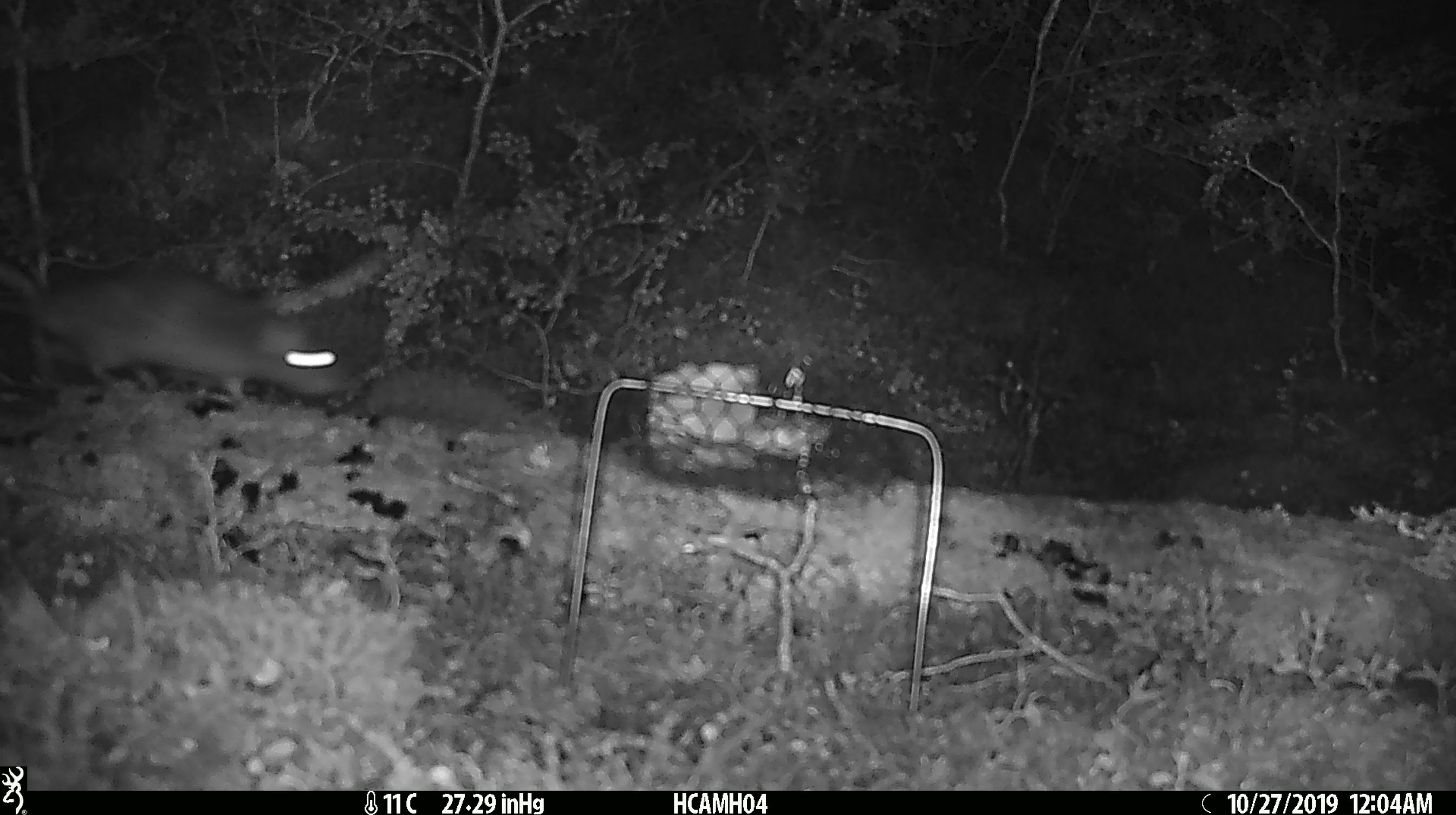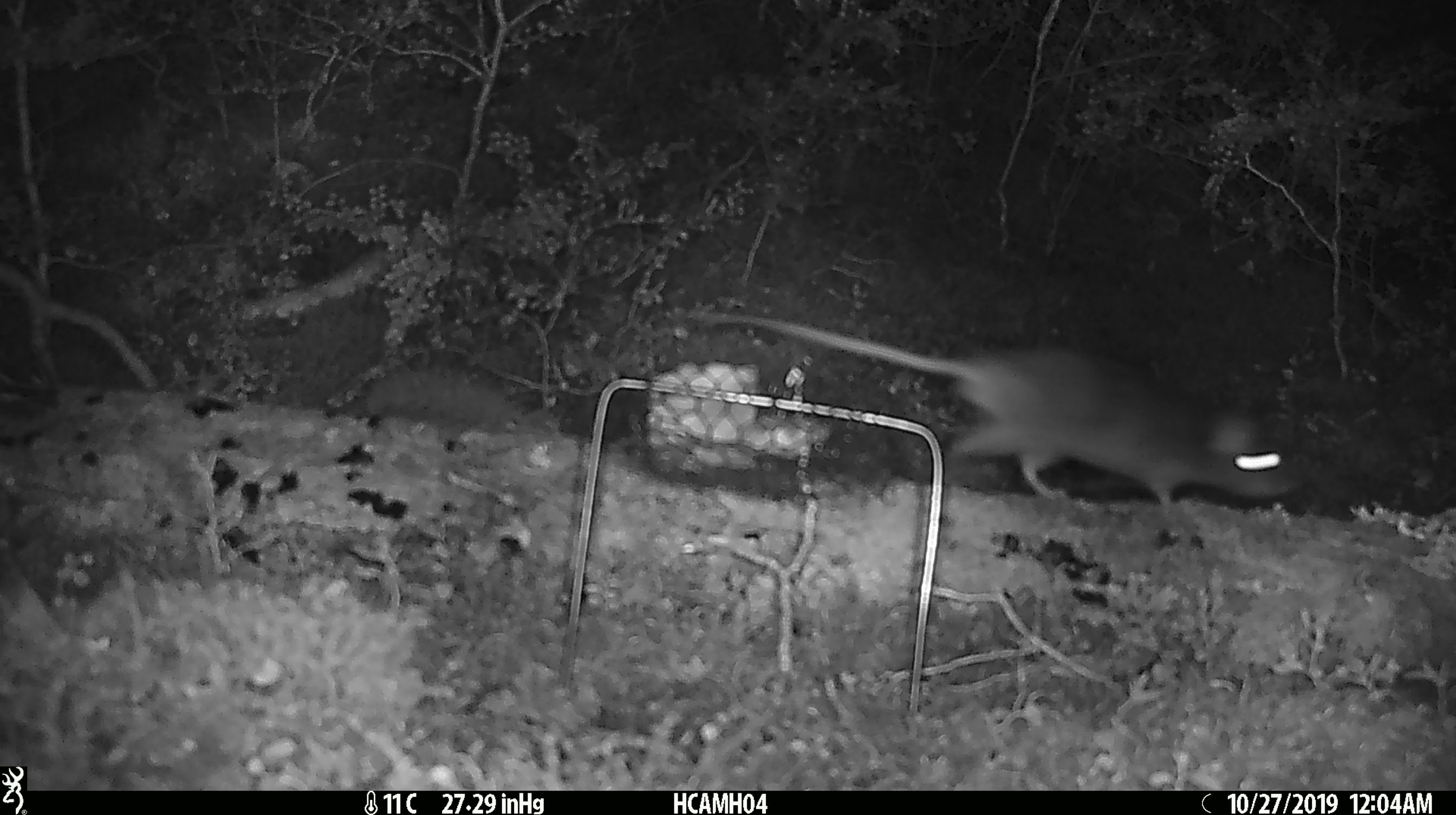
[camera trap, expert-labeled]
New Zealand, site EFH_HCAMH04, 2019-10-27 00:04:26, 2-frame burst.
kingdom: Animalia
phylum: Chordata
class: Mammalia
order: Rodentia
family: Muridae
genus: Rattus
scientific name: Rattus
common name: rat